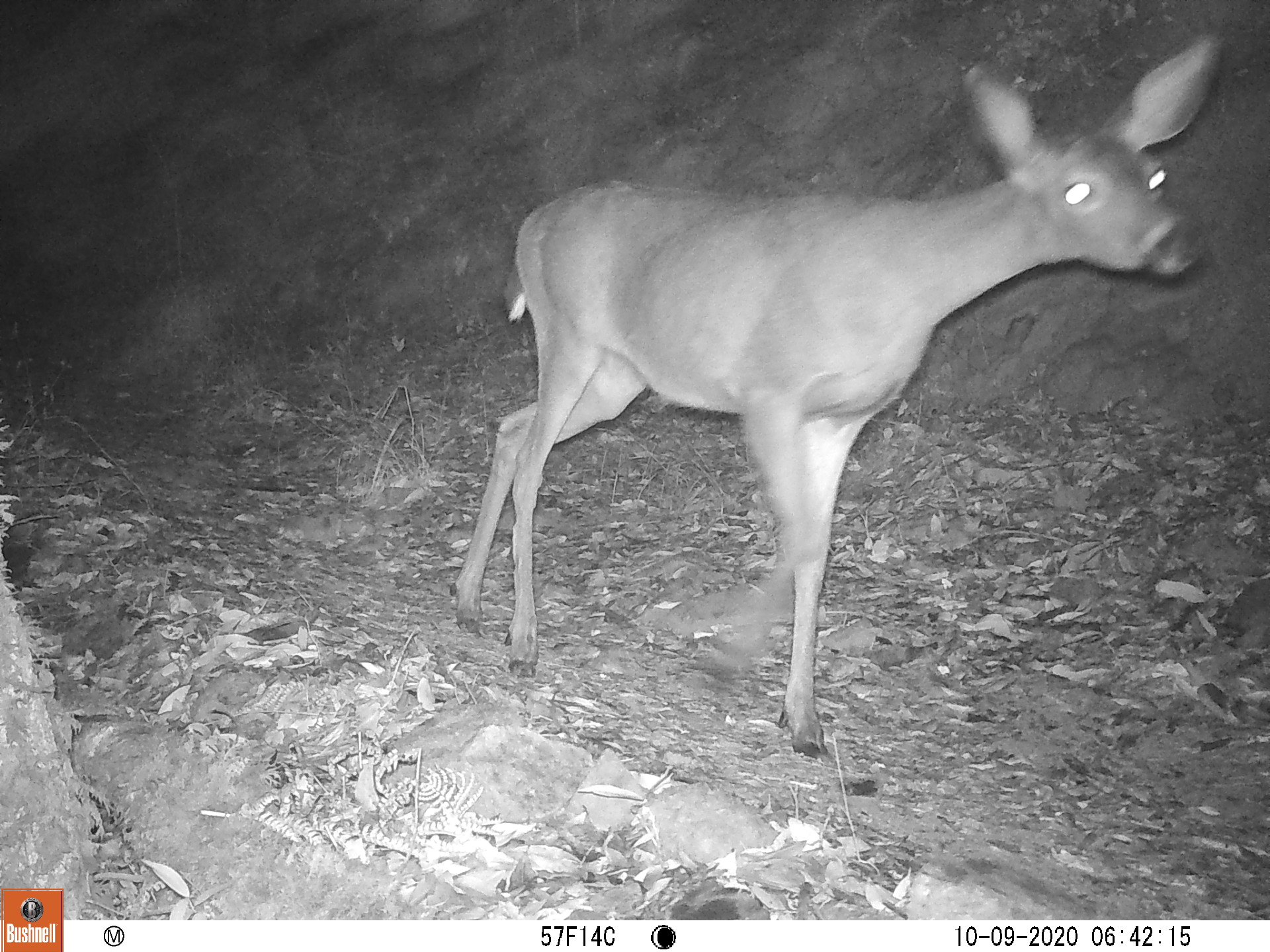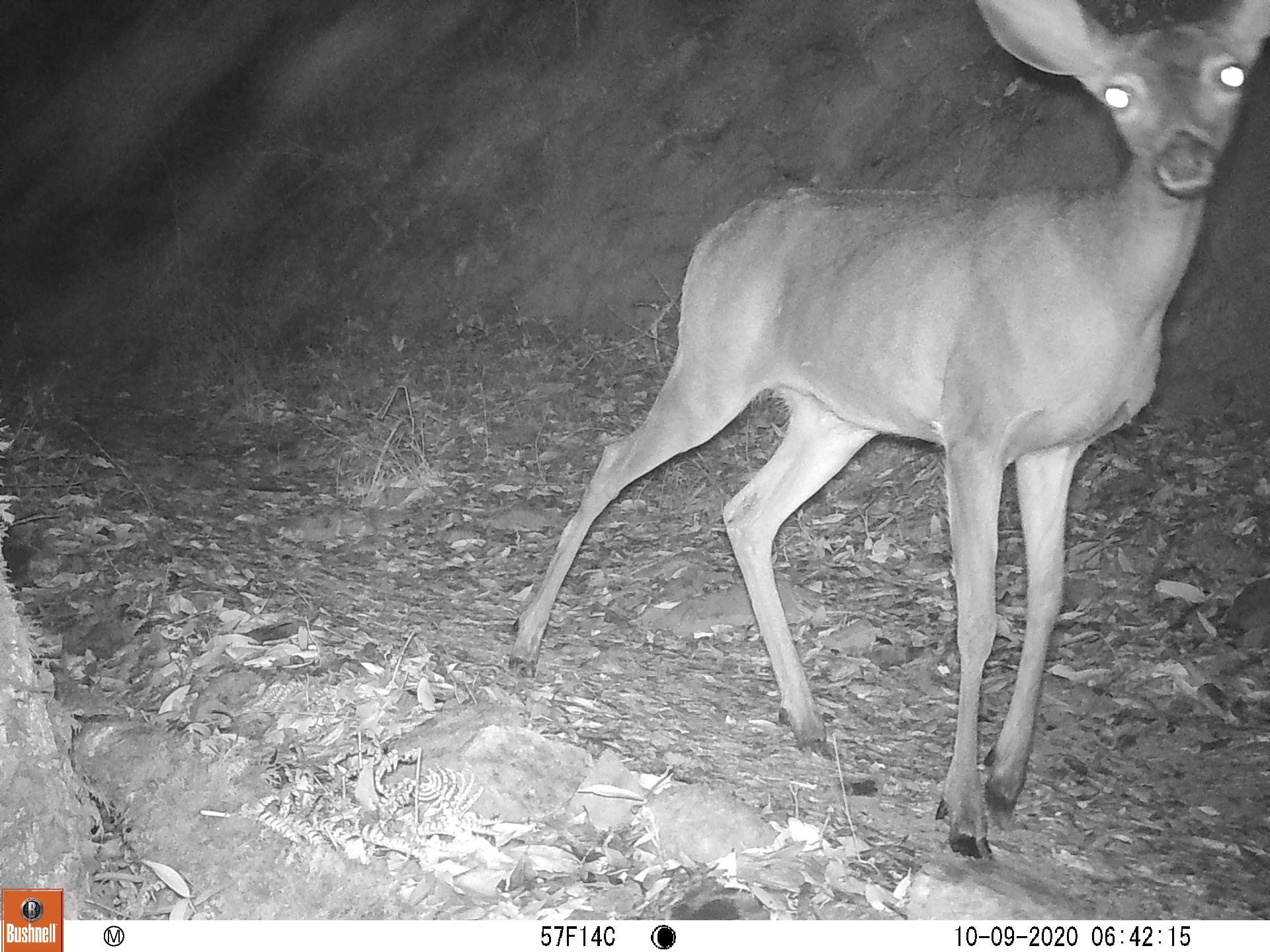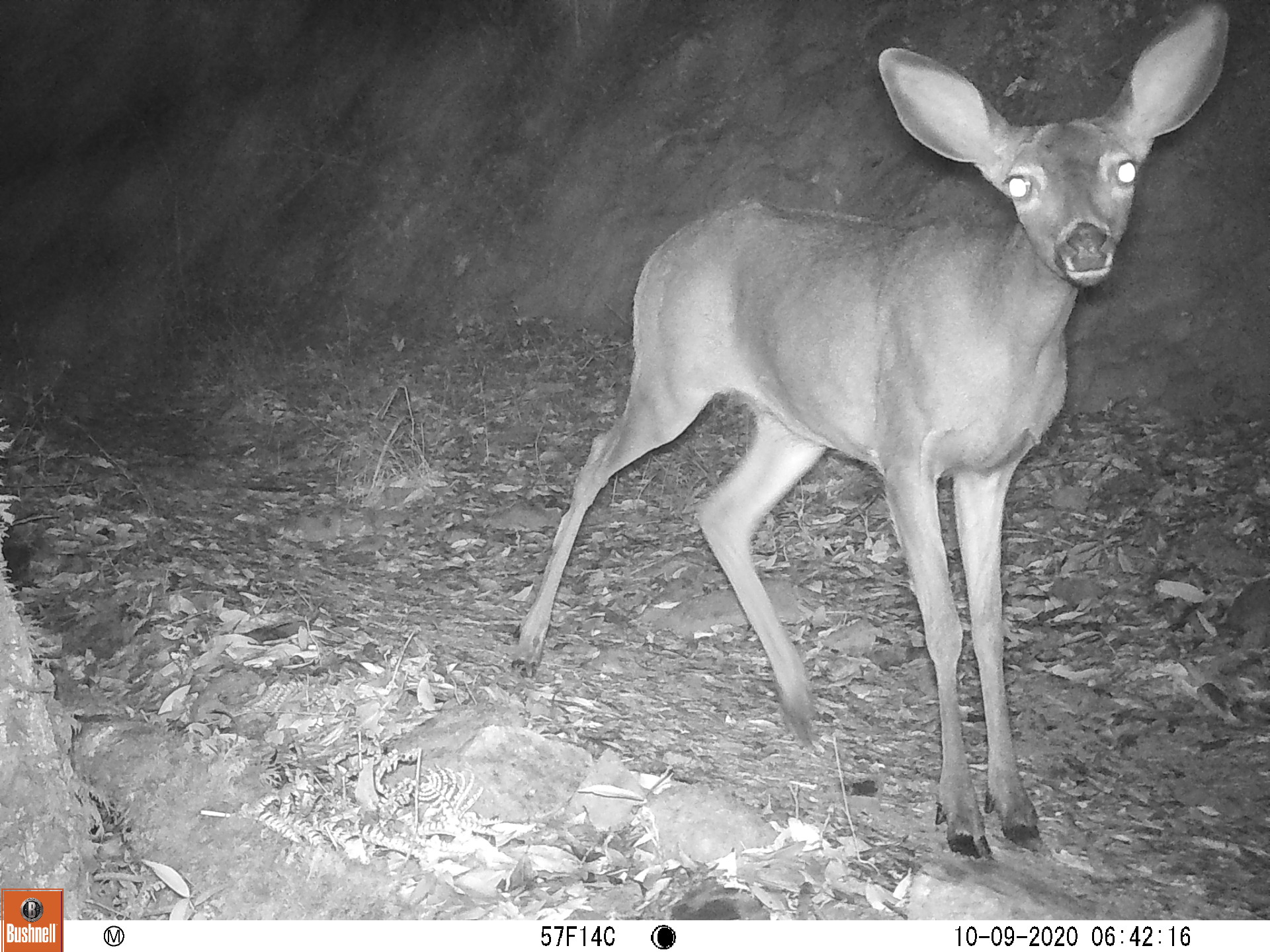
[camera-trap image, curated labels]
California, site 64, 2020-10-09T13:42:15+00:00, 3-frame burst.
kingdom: Animalia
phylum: Chordata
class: Mammalia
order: Artiodactyla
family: Cervidae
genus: Odocoileus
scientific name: Odocoileus hemionus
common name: mule deer